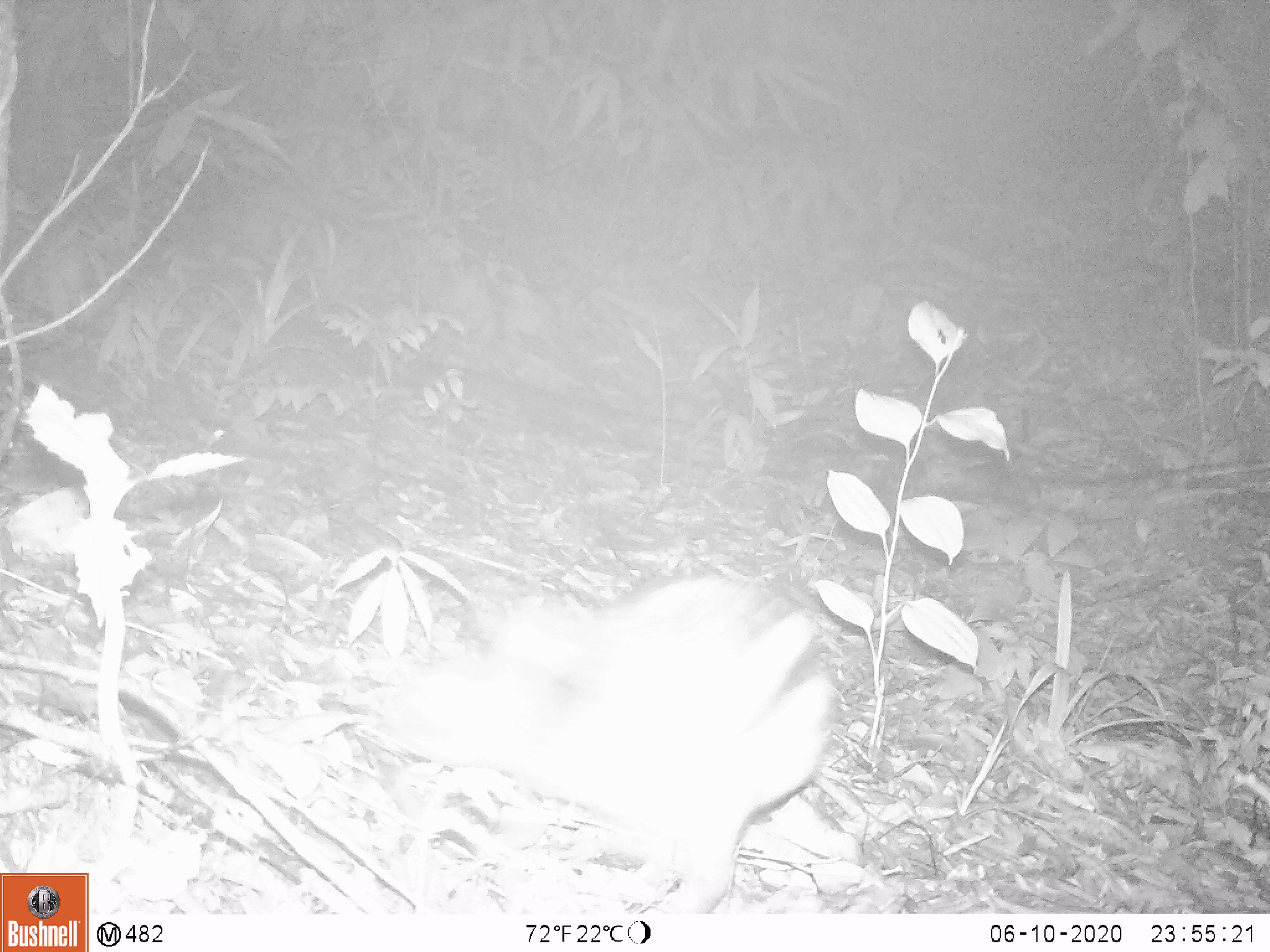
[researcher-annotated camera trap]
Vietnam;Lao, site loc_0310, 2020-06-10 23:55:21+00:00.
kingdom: Animalia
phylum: Chordata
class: Mammalia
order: Lagomorpha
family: Leporidae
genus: Nesolagus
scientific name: Nesolagus timminsi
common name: annamite striped rabbit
Annamite striped rabbit (Nesolagus timminsi). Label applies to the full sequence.